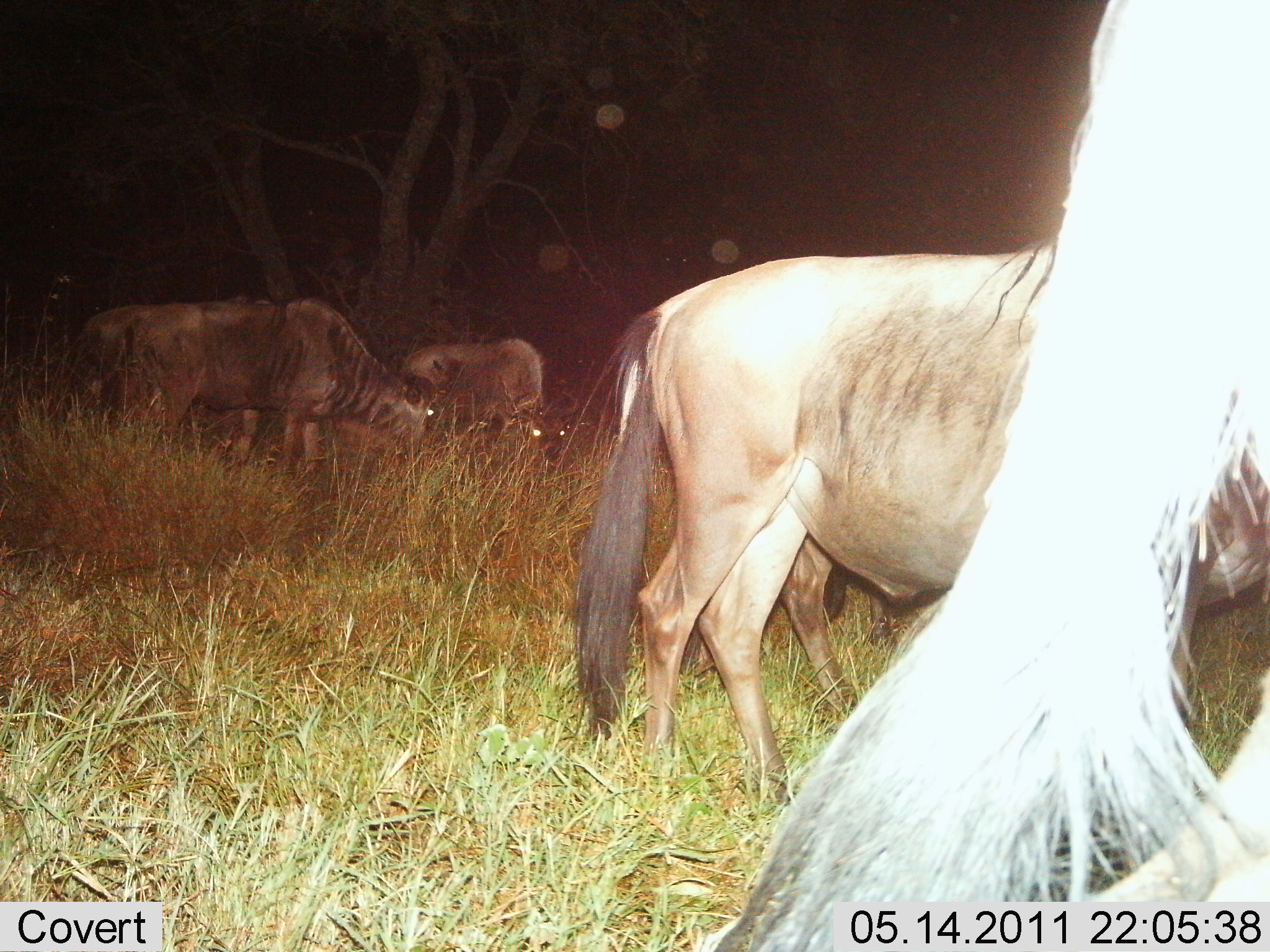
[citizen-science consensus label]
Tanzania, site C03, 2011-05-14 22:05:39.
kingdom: Animalia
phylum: Chordata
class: Mammalia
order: Artiodactyla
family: Bovidae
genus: Connochaetes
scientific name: Connochaetes taurinus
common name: blue wildebeest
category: wildebeest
Wildebeest (blue wildebeest) (Connochaetes taurinus), count 4. Behavior (volunteer vote fractions): standing 64%, resting 0%, moving 9%, interacting 0%. Young present (vote fraction): 0%. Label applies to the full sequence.